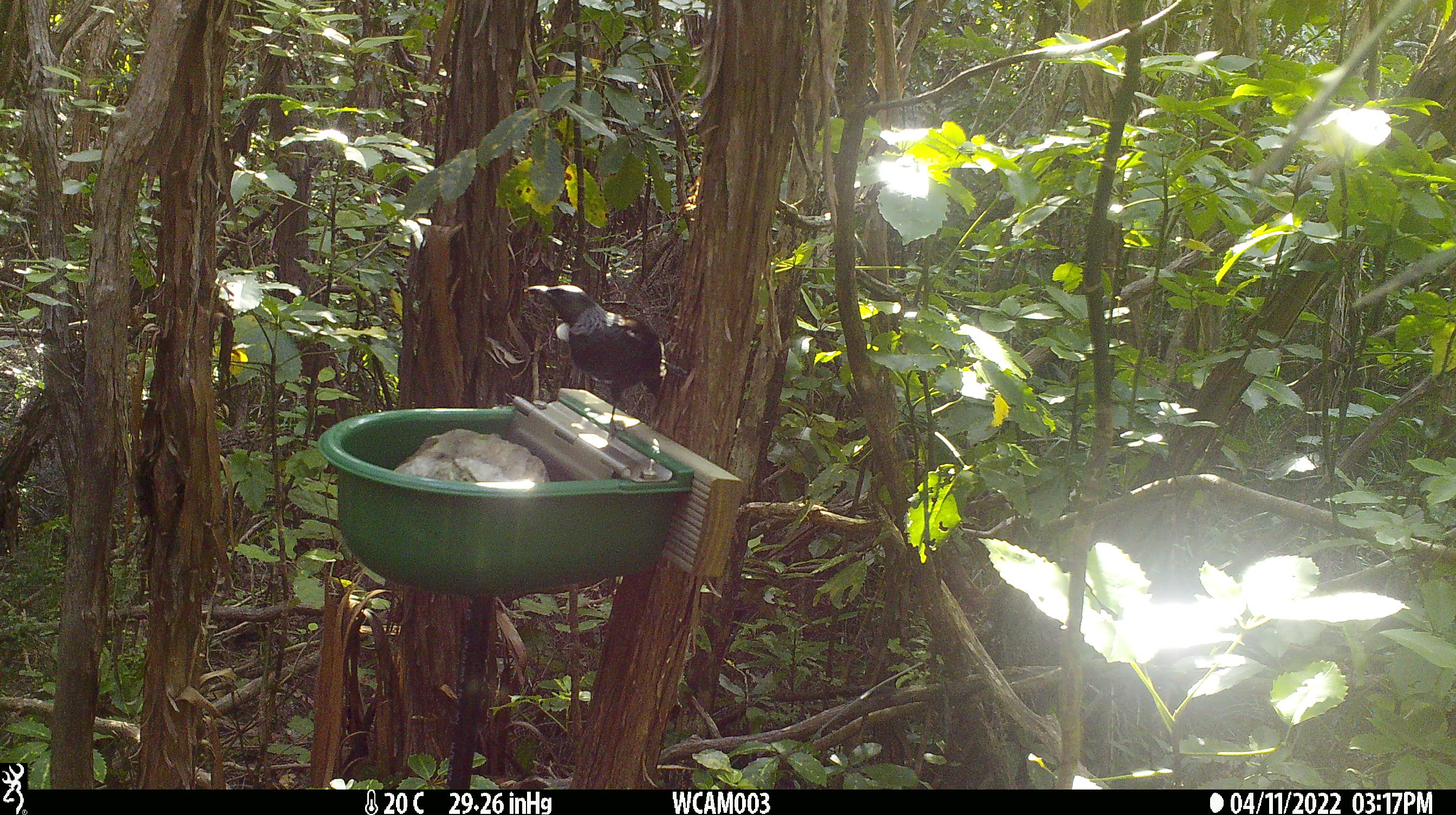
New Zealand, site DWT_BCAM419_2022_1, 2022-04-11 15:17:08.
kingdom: Animalia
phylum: Chordata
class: Aves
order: Passeriformes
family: Meliphagidae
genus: Prosthemadera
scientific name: Prosthemadera novaeseelandiae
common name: tui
Tui (Prosthemadera novaeseelandiae).